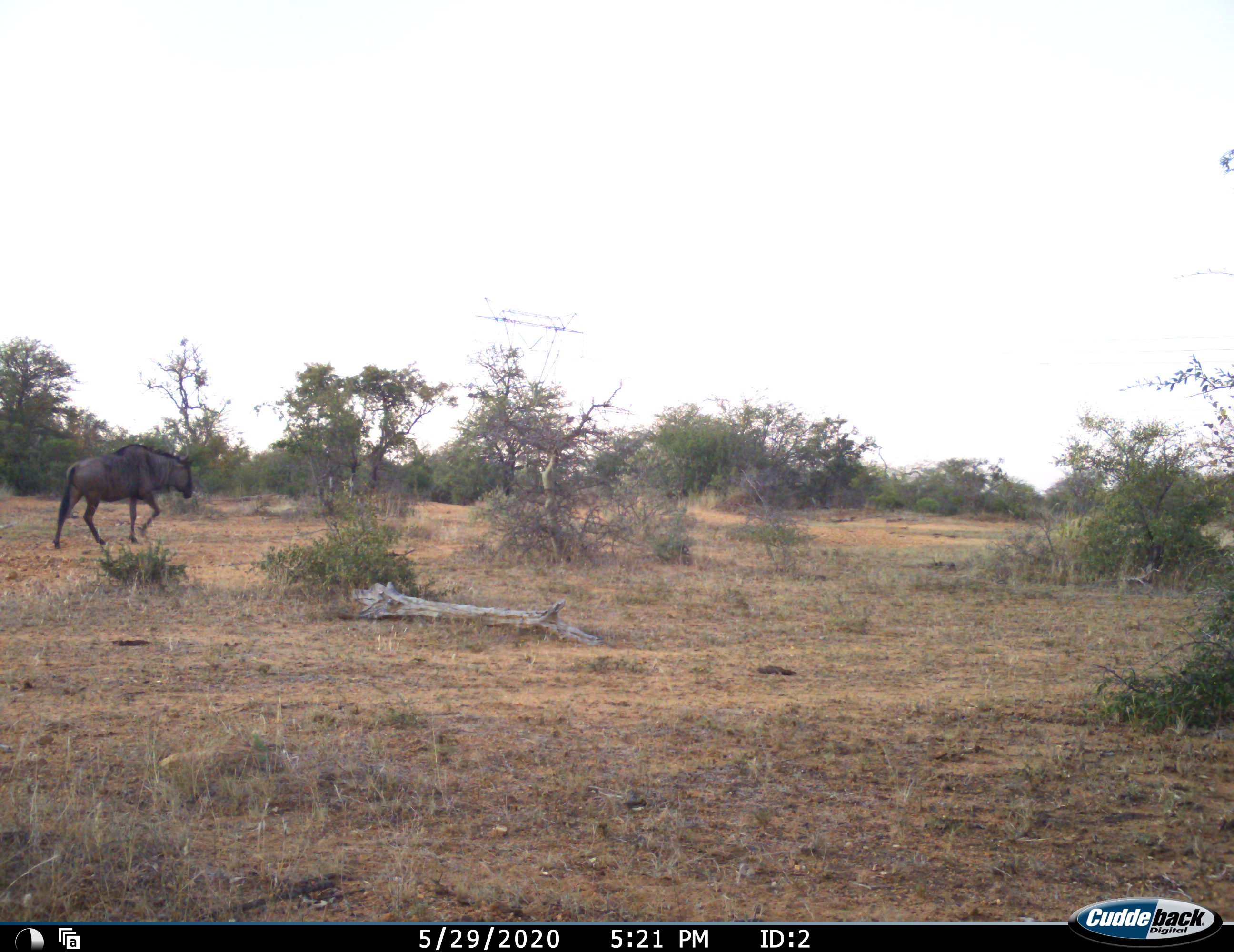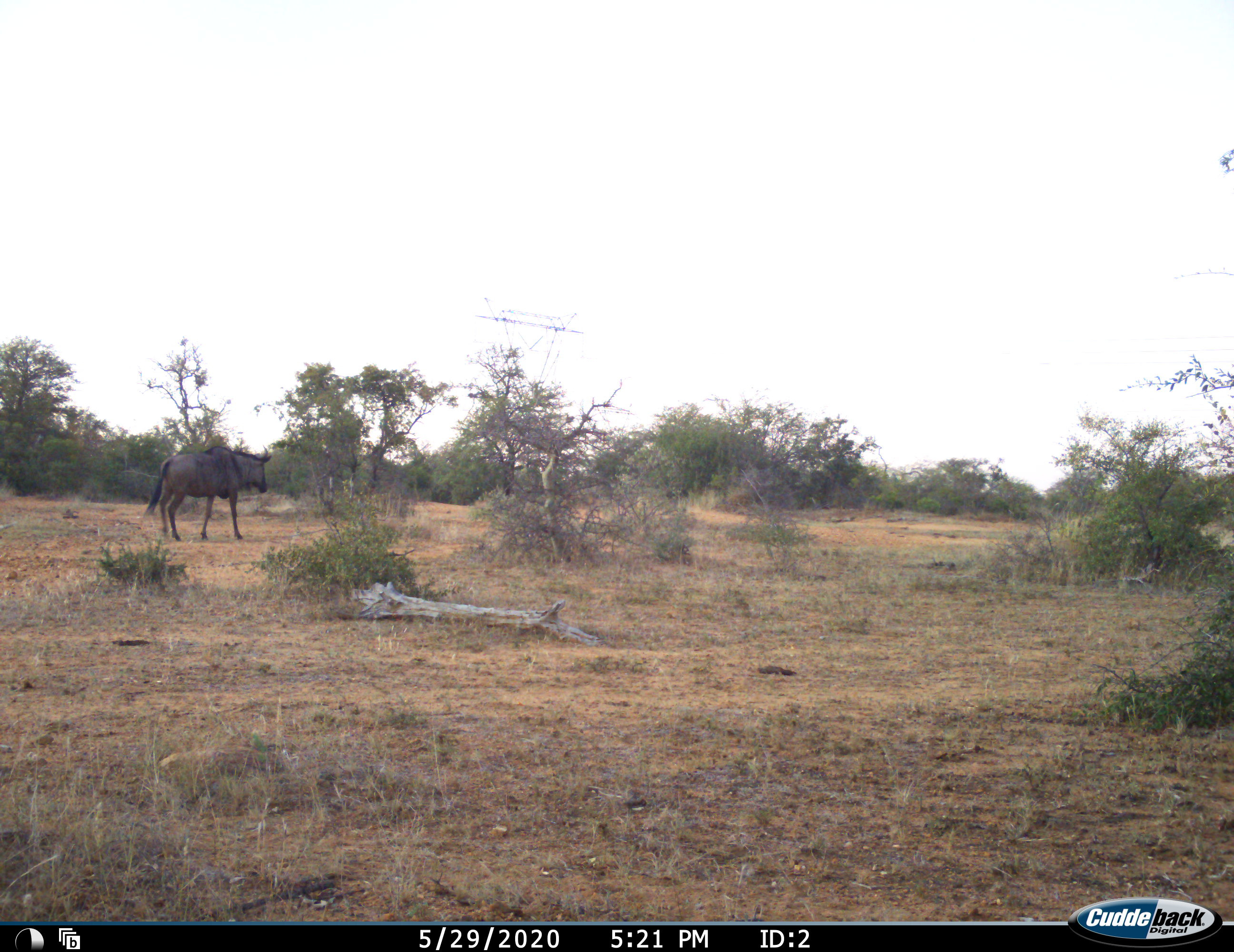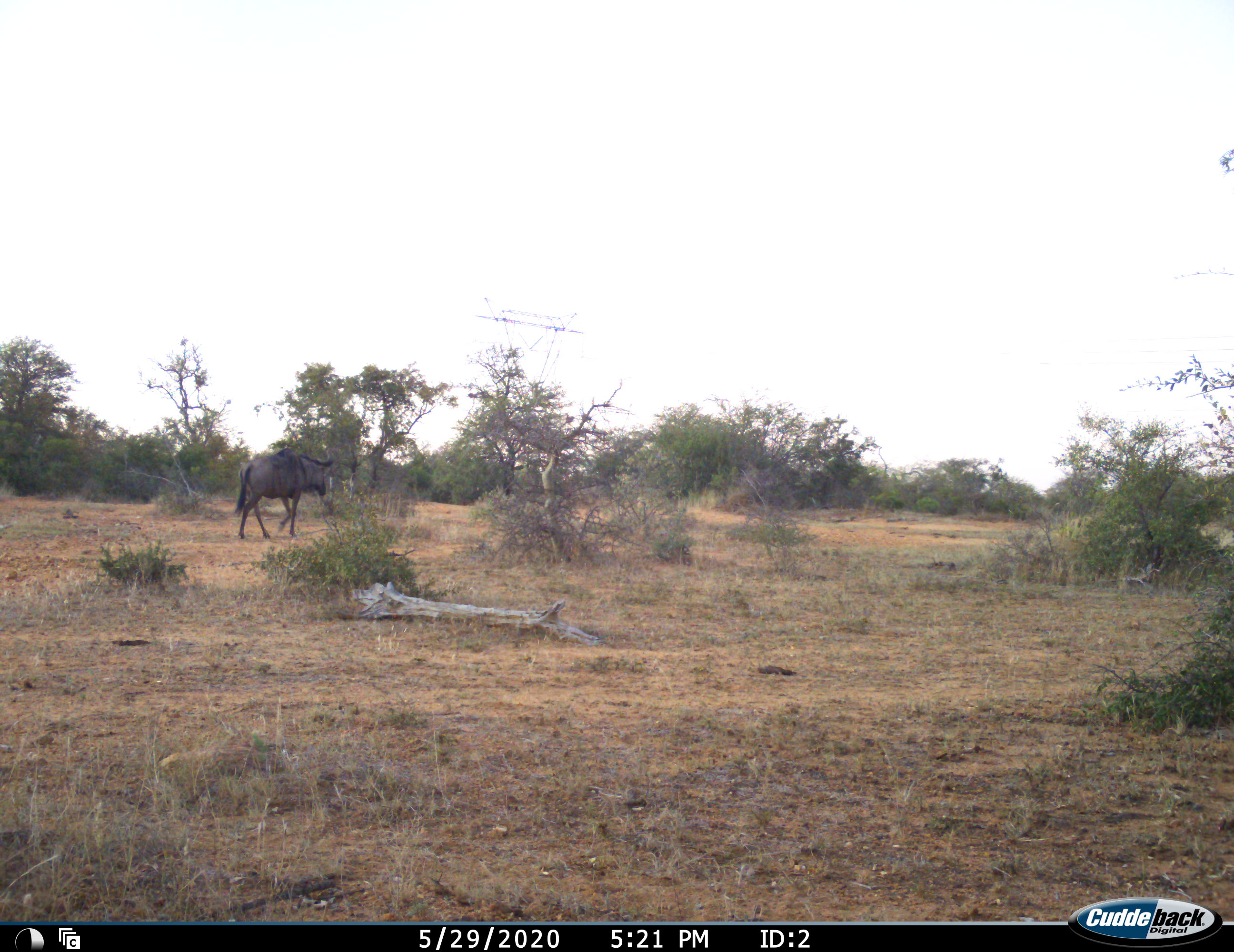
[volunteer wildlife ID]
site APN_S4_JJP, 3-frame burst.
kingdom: Animalia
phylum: Chordata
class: Mammalia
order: Artiodactyla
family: Bovidae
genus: Connochaetes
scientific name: Connochaetes taurinus taurinus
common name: blue wildebeest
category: wildebeestblue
Wildebeestblue (blue wildebeest) (Connochaetes taurinus taurinus), count 1. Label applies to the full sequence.